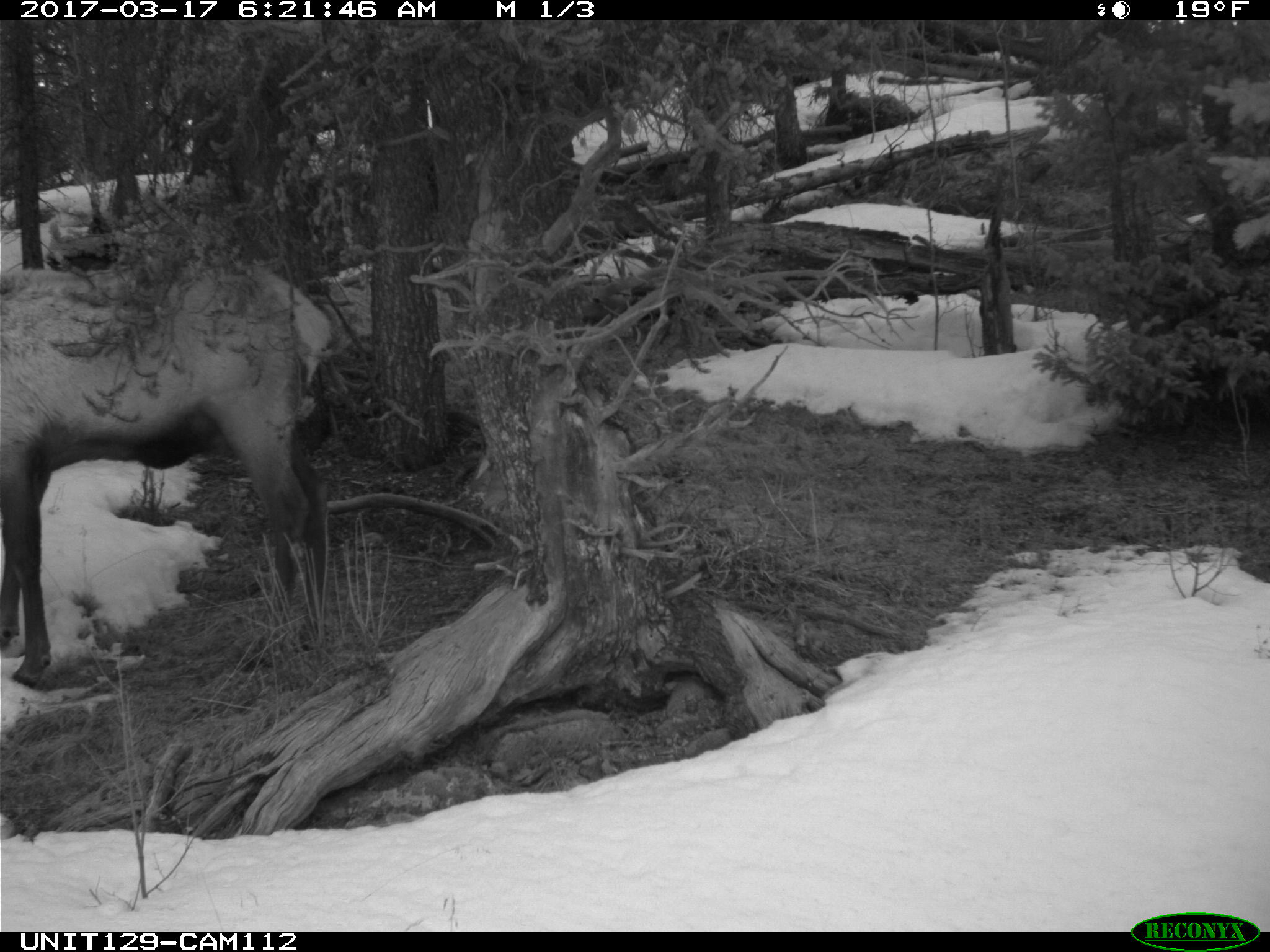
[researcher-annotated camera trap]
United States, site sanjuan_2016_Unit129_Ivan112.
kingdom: Animalia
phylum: Chordata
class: Mammalia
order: Artiodactyla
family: Cervidae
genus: Cervus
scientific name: Cervus elaphus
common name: red deer